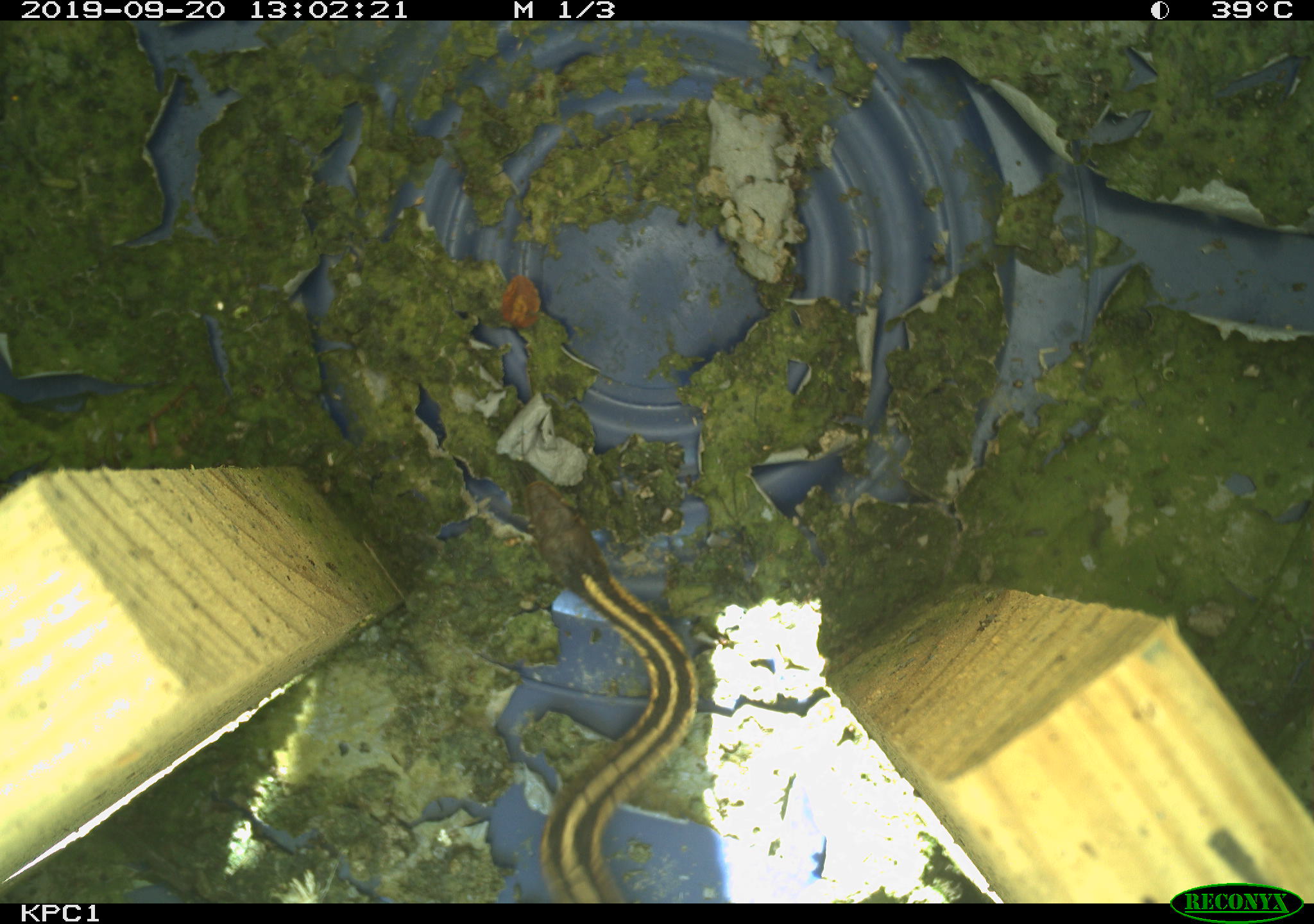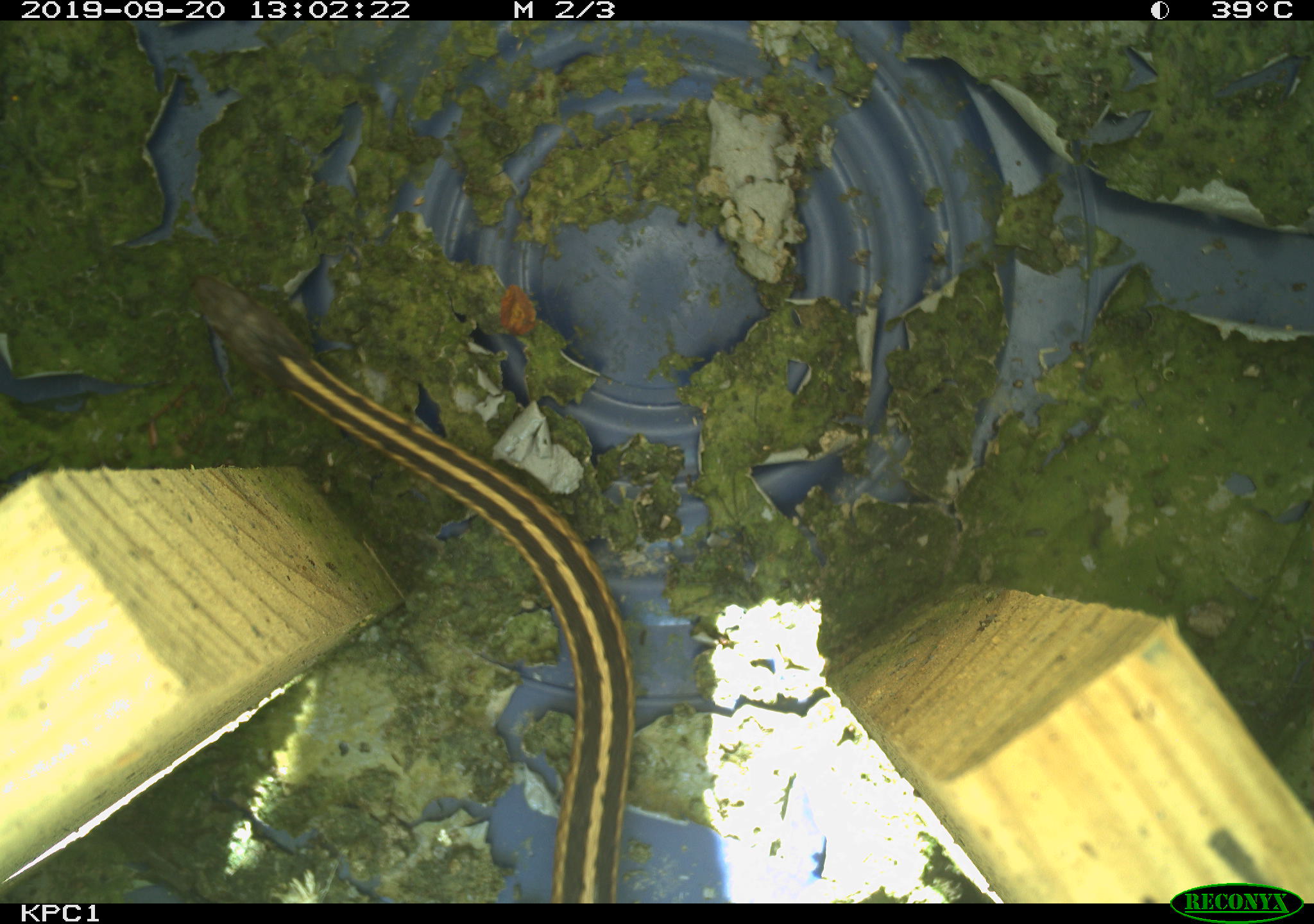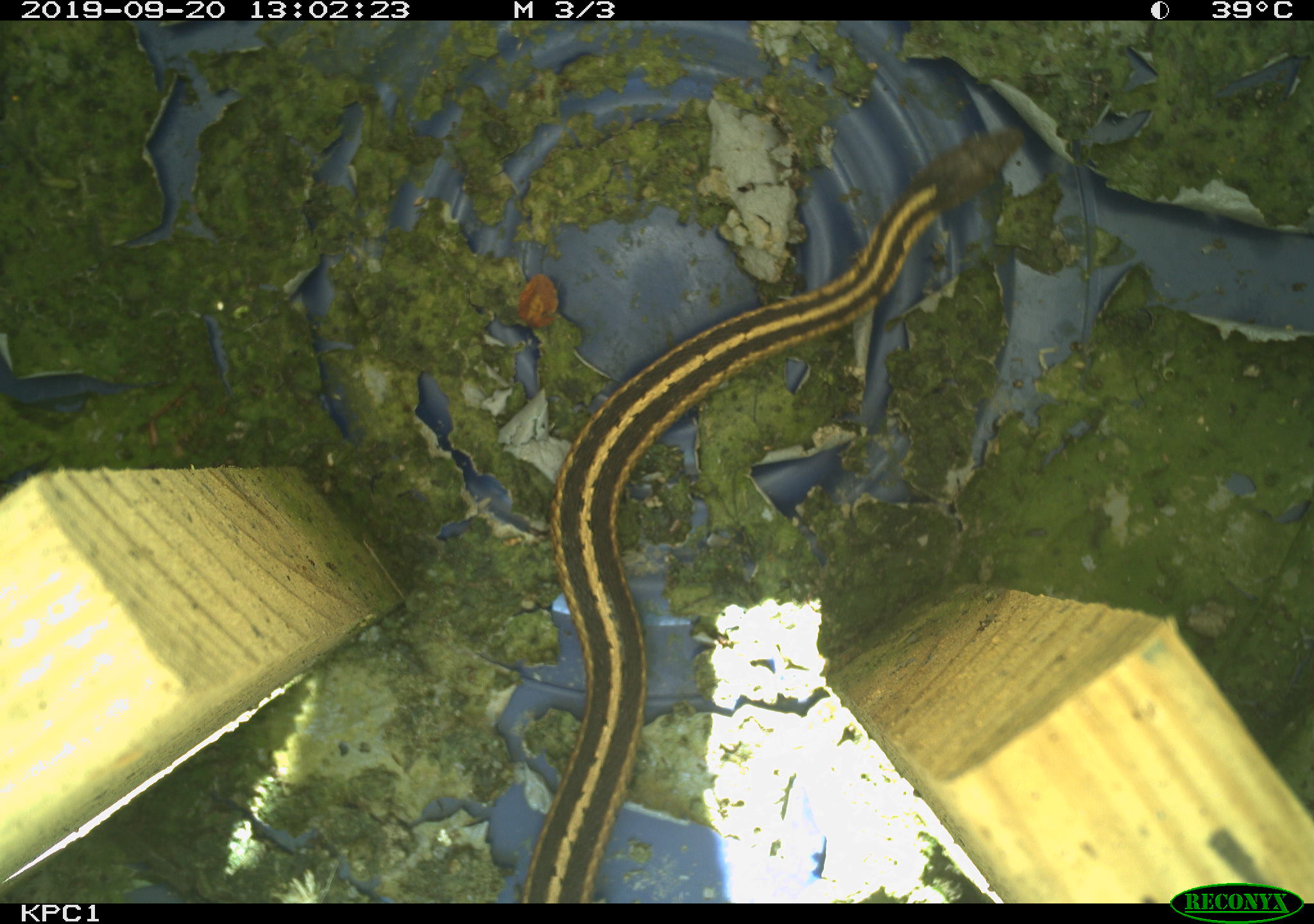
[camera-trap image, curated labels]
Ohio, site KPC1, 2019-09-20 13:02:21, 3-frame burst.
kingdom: Animalia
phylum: Chordata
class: Reptilia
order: Squamata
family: Colubridae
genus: Thamnophis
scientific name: Thamnophis sirtalis sirtalis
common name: eastern gartersnake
Eastern gartersnake (Thamnophis sirtalis sirtalis).